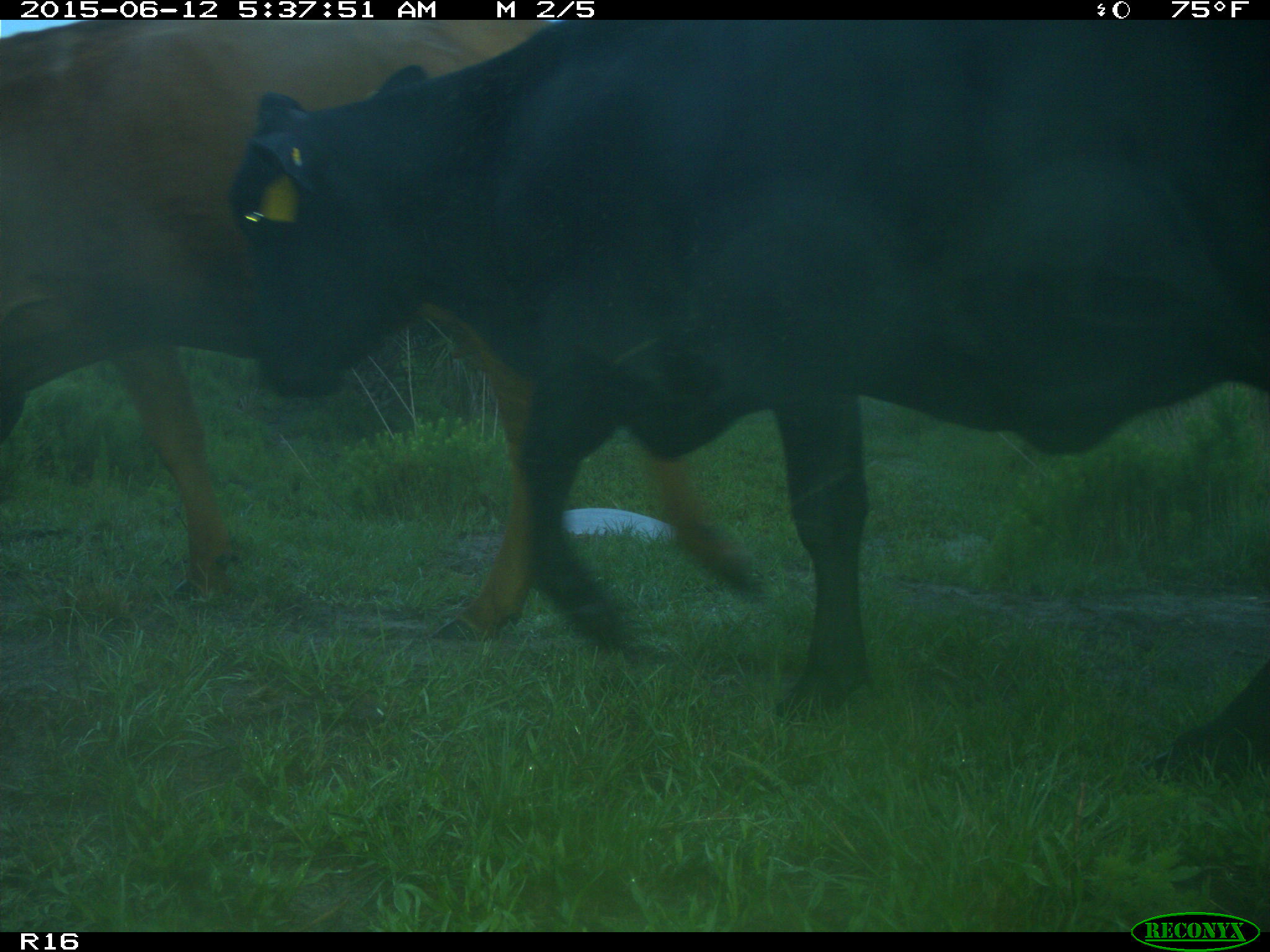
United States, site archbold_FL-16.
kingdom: Animalia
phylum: Chordata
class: Mammalia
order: Artiodactyla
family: Bovidae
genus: Bos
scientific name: Bos taurus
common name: domestic cow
Bos taurus (domestic cow).